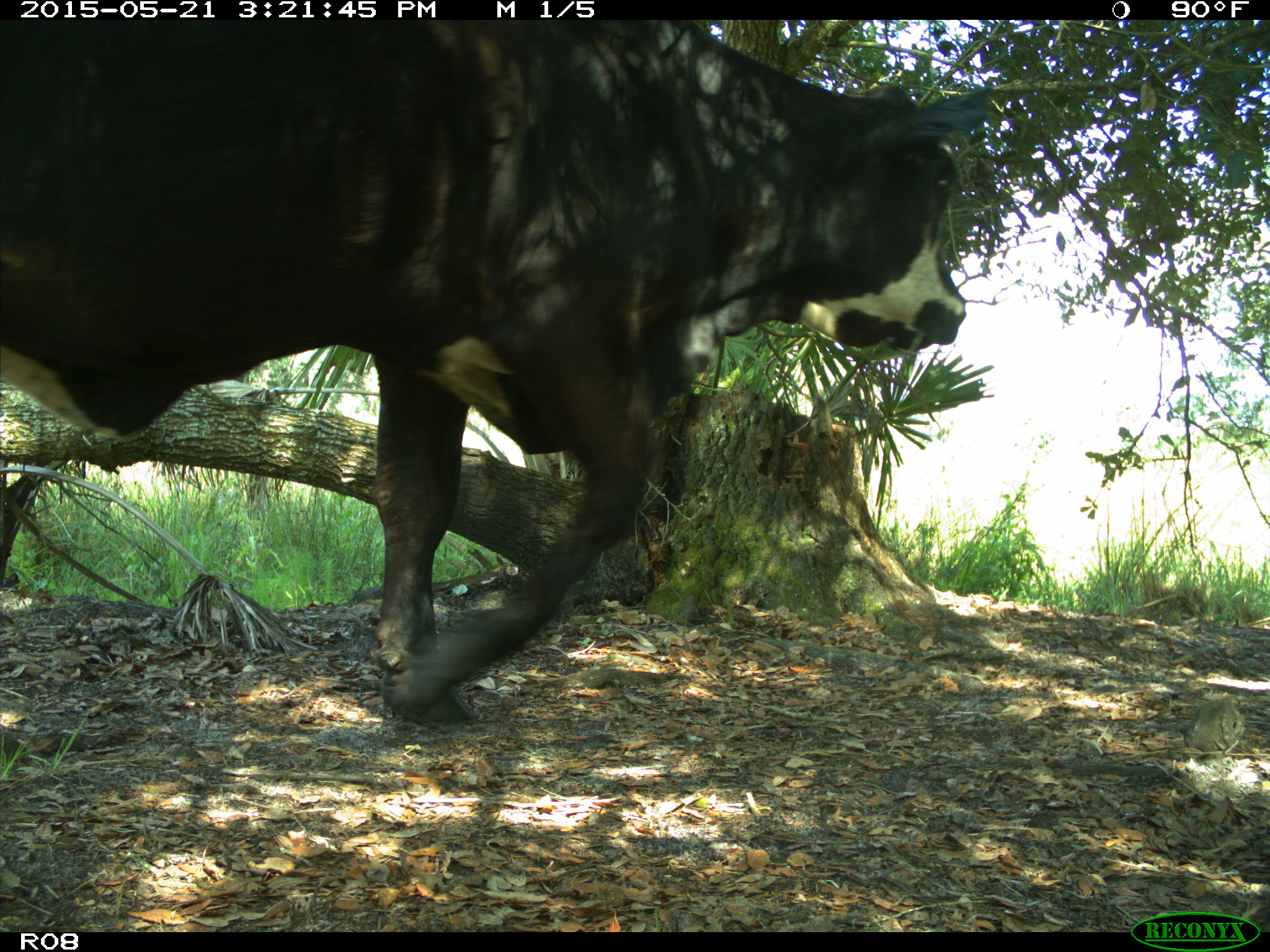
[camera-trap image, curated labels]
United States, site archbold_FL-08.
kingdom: Animalia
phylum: Chordata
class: Mammalia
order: Artiodactyla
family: Bovidae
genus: Bos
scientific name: Bos taurus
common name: domestic cow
Bos taurus (domestic cow).